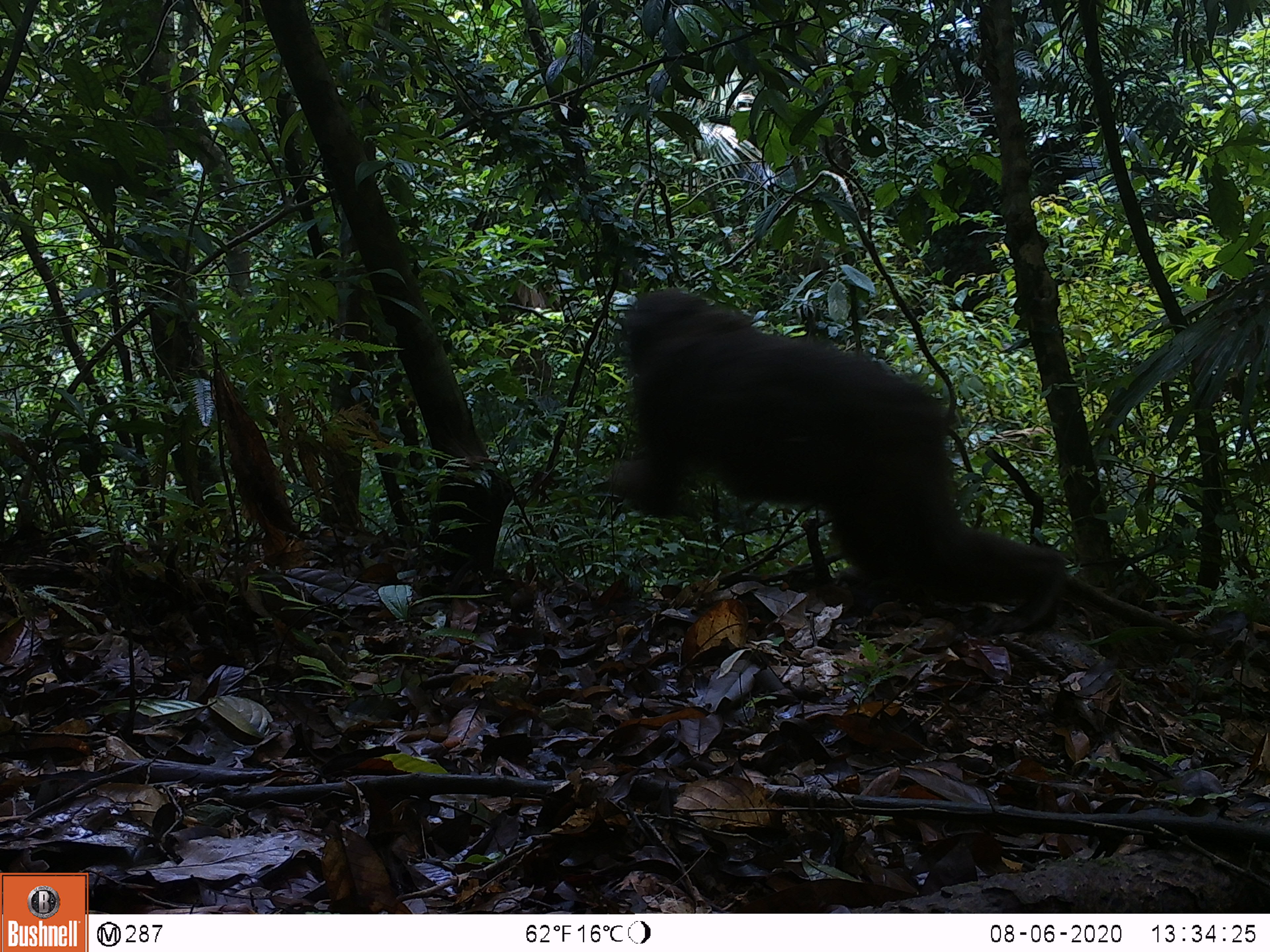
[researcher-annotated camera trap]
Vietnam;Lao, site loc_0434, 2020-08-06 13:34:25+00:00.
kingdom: Animalia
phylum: Chordata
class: Mammalia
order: Primates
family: Cercopithecidae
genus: Macaca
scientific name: Macaca arctoides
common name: stump-tailed macaque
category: stump tailed macaque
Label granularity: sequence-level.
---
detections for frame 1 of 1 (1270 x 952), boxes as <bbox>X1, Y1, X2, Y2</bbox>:
stump tailed macaque: <bbox>610, 287, 1067, 634</bbox>